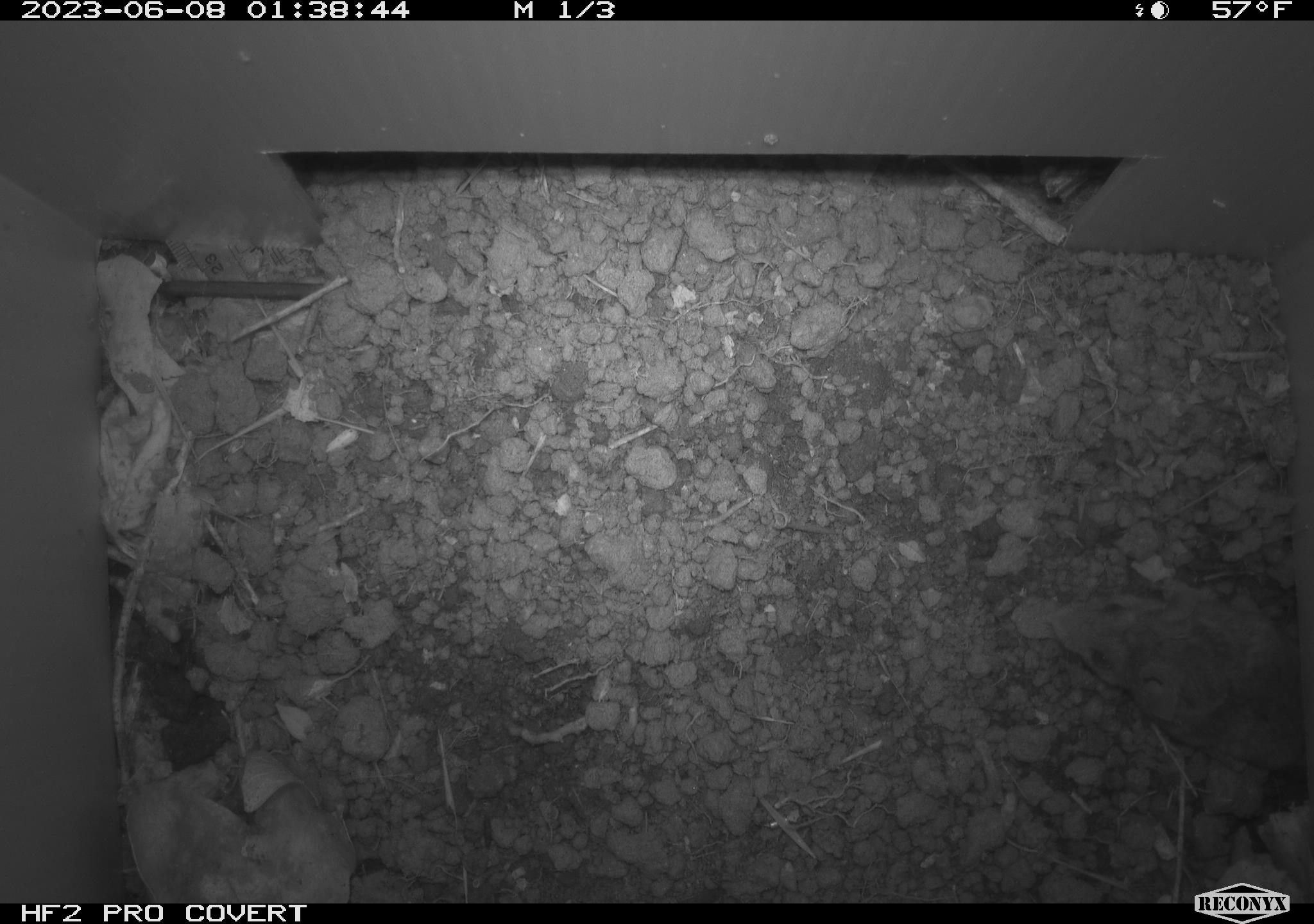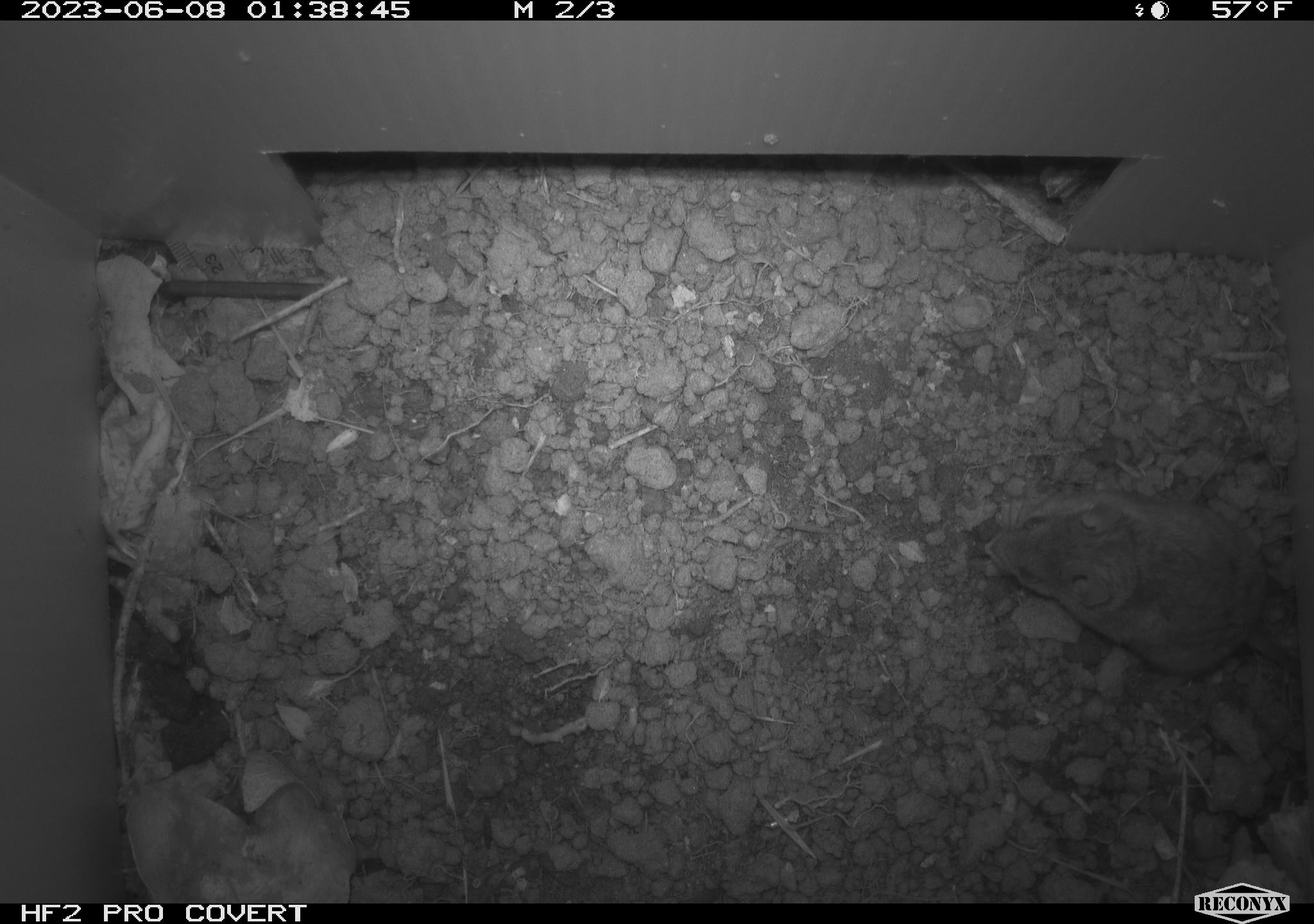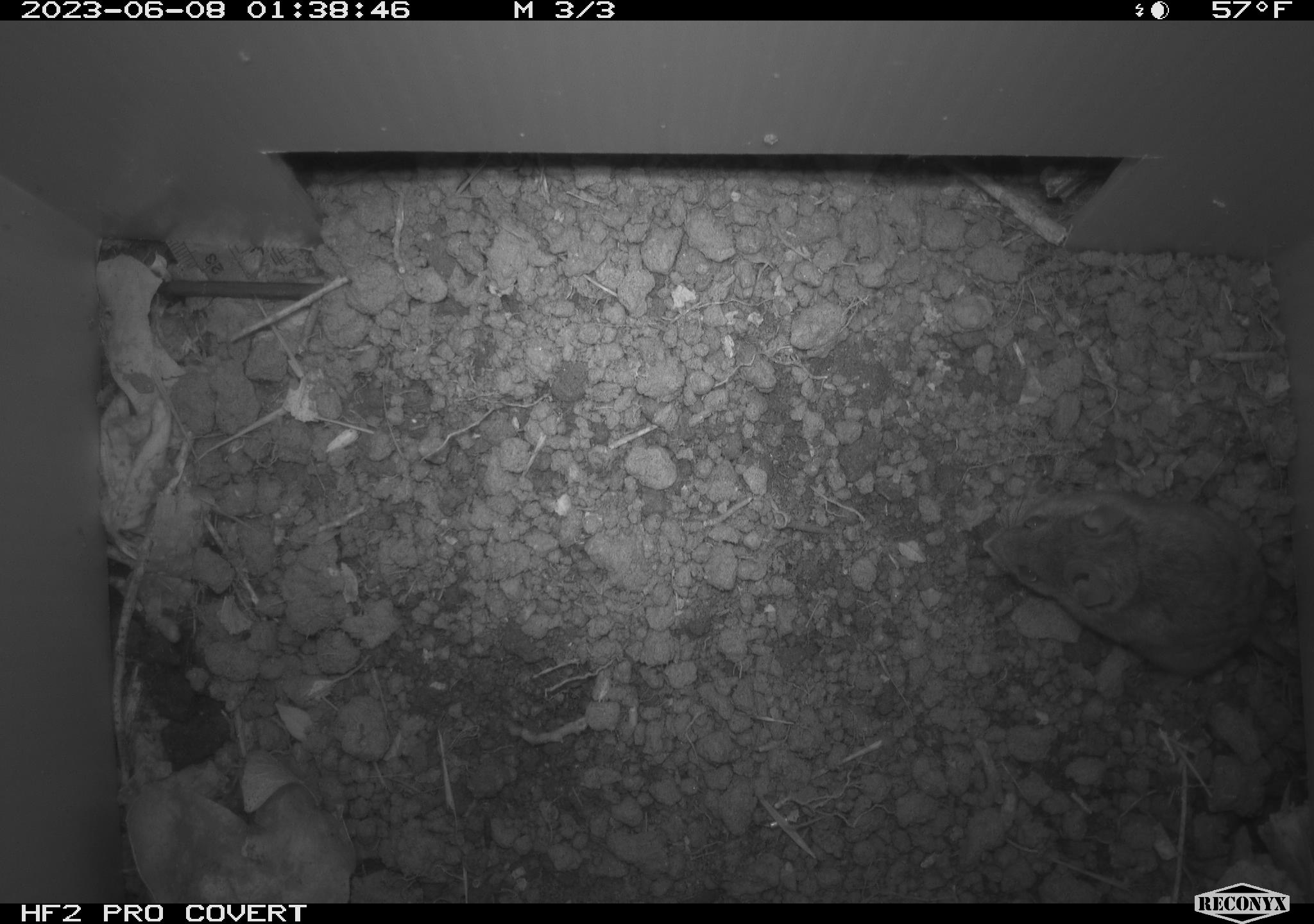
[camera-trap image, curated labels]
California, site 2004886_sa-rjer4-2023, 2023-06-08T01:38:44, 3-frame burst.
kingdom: Animalia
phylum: Chordata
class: Mammalia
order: Rodentia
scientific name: Rodentia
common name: mouse species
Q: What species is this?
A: Mouse species (Rodentia).